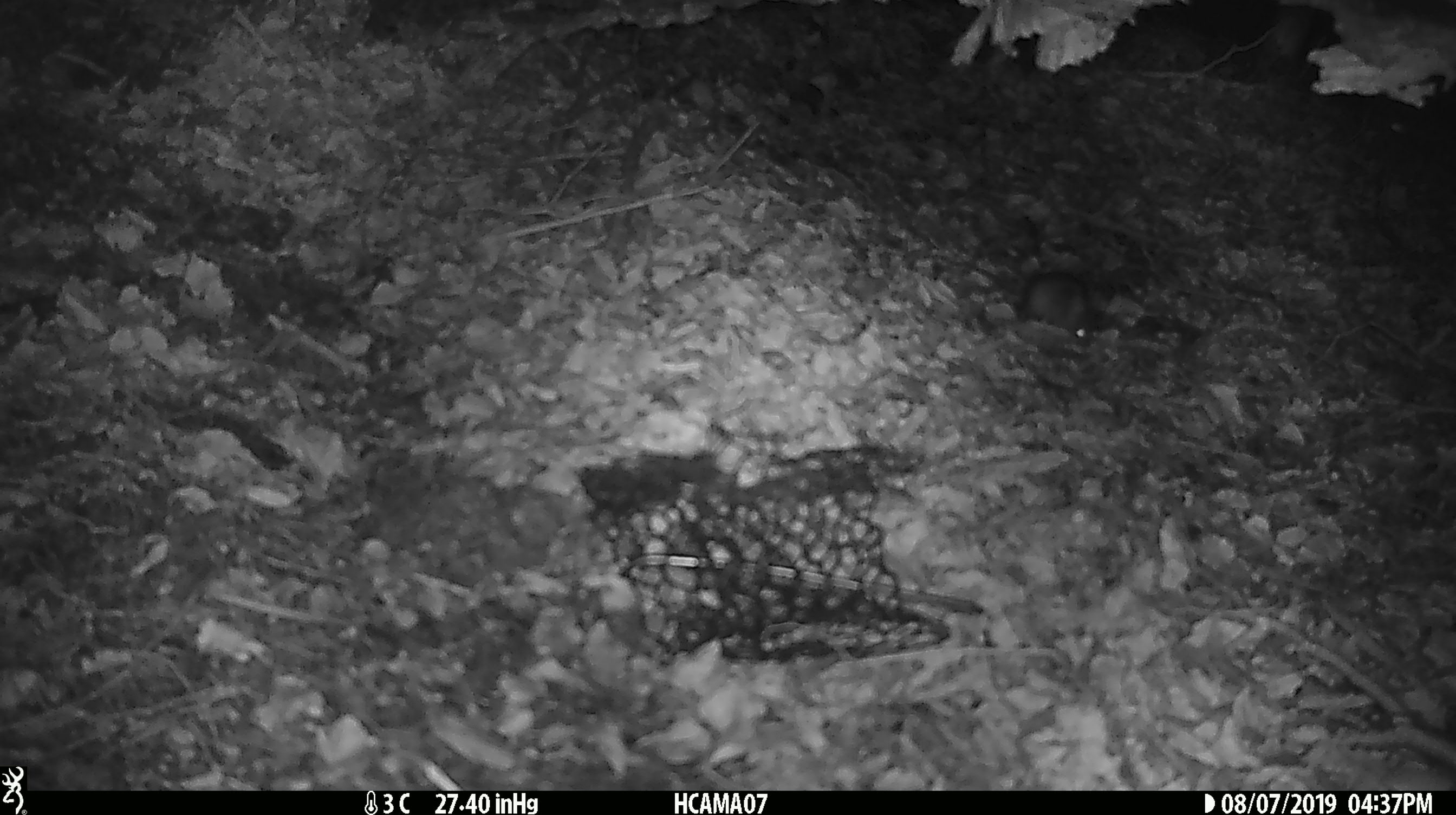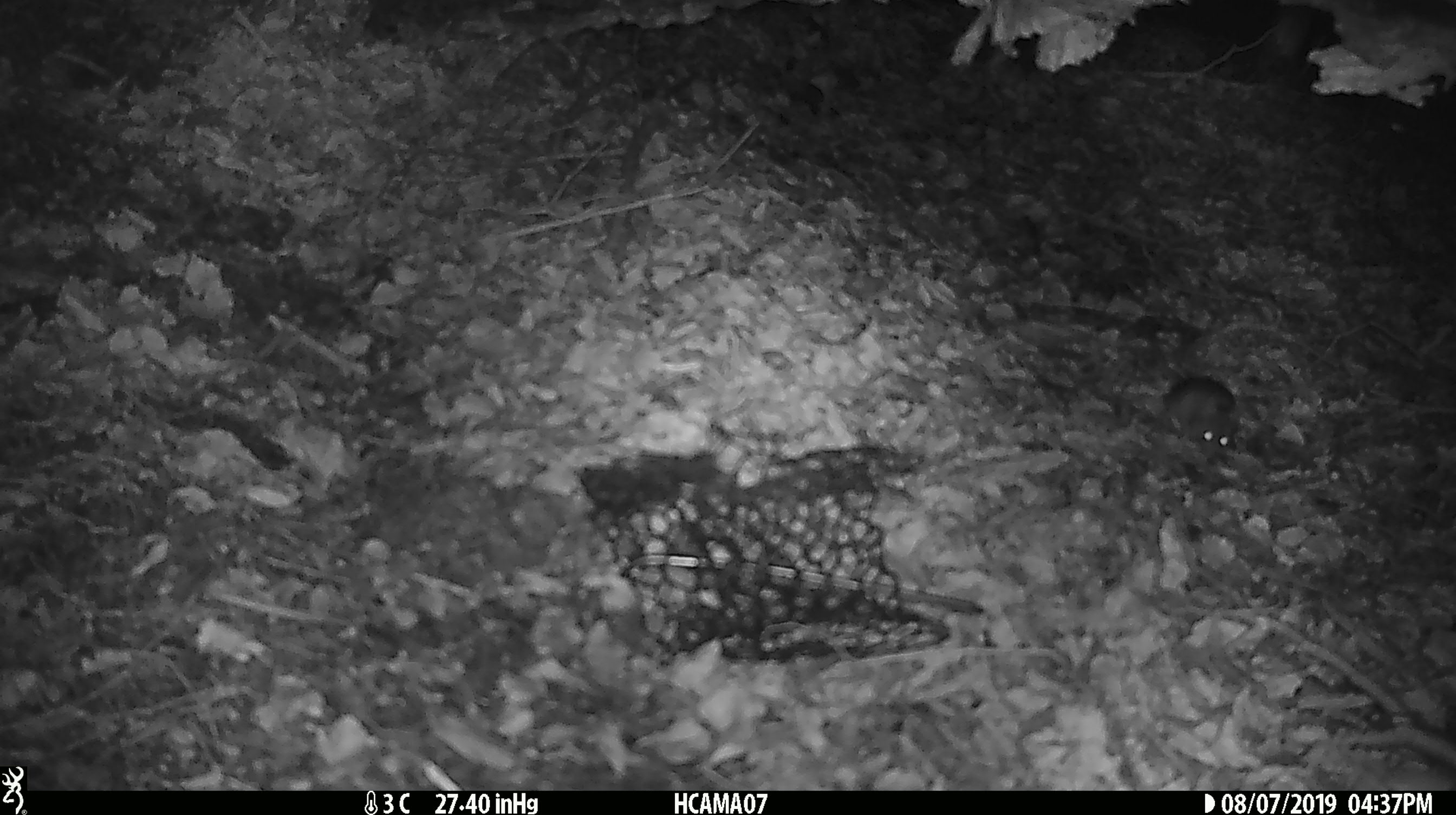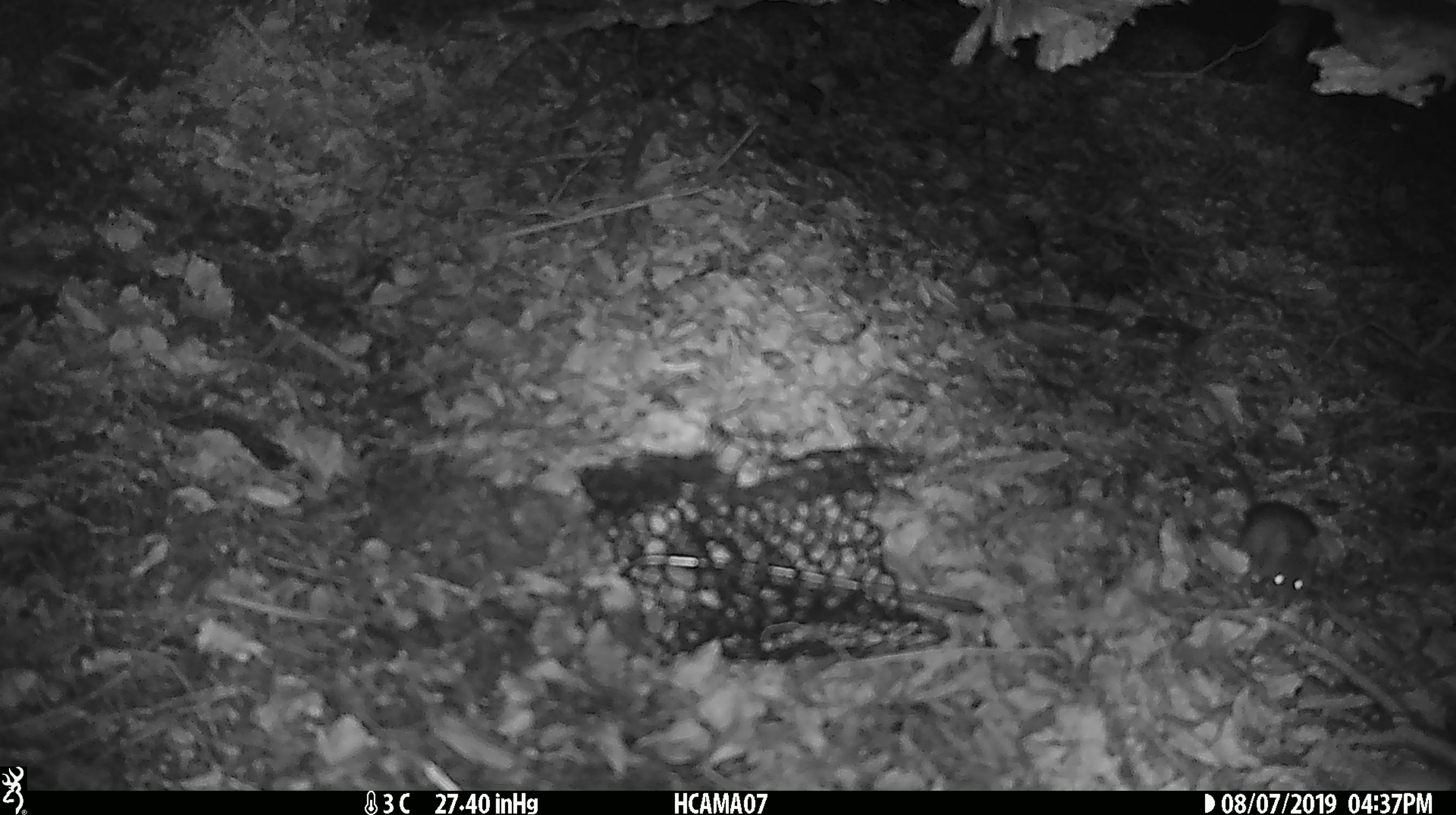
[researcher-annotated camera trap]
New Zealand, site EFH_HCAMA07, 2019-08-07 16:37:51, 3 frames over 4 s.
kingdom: Animalia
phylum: Chordata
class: Mammalia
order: Rodentia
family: Muridae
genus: Rattus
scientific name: Rattus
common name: rat